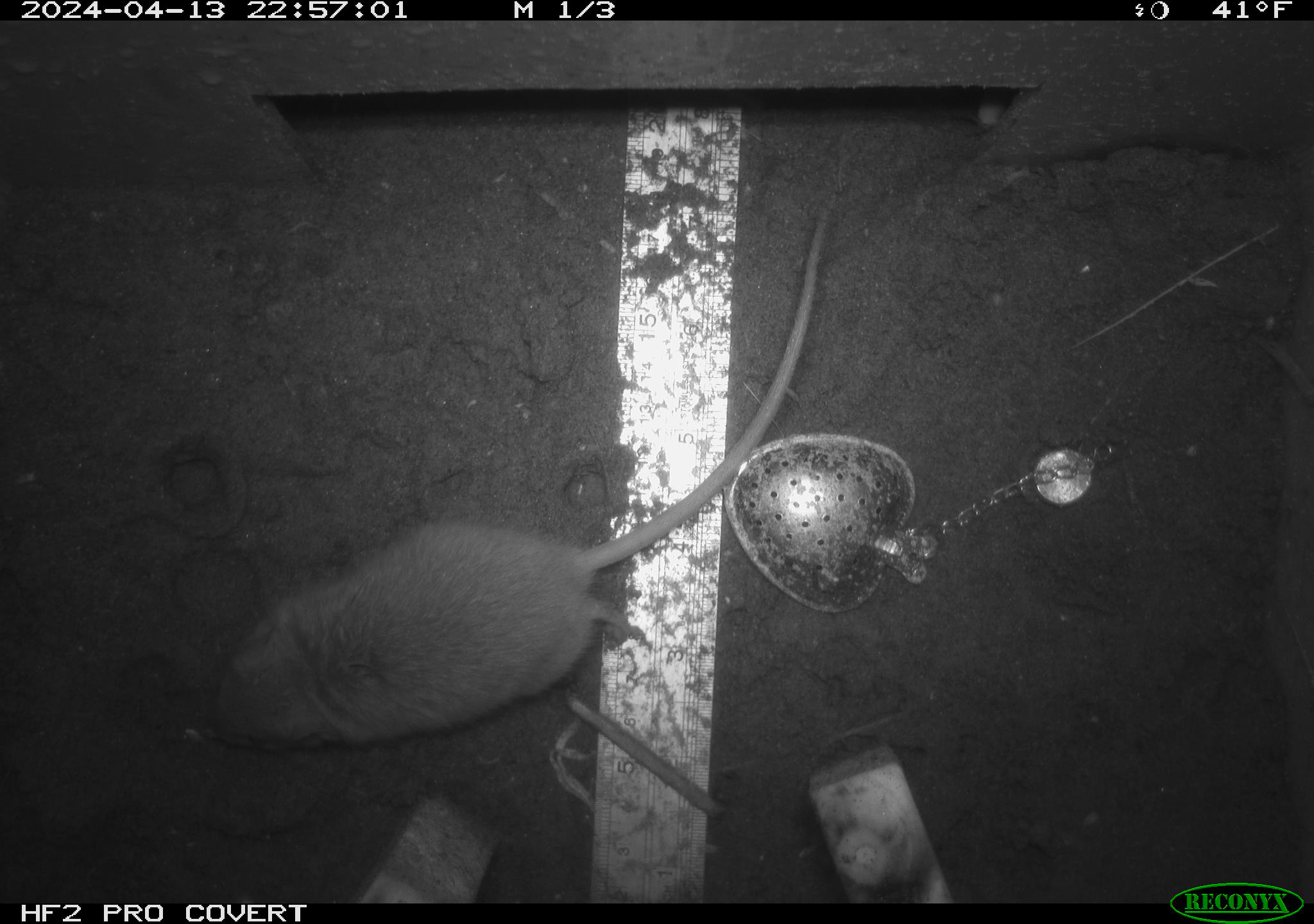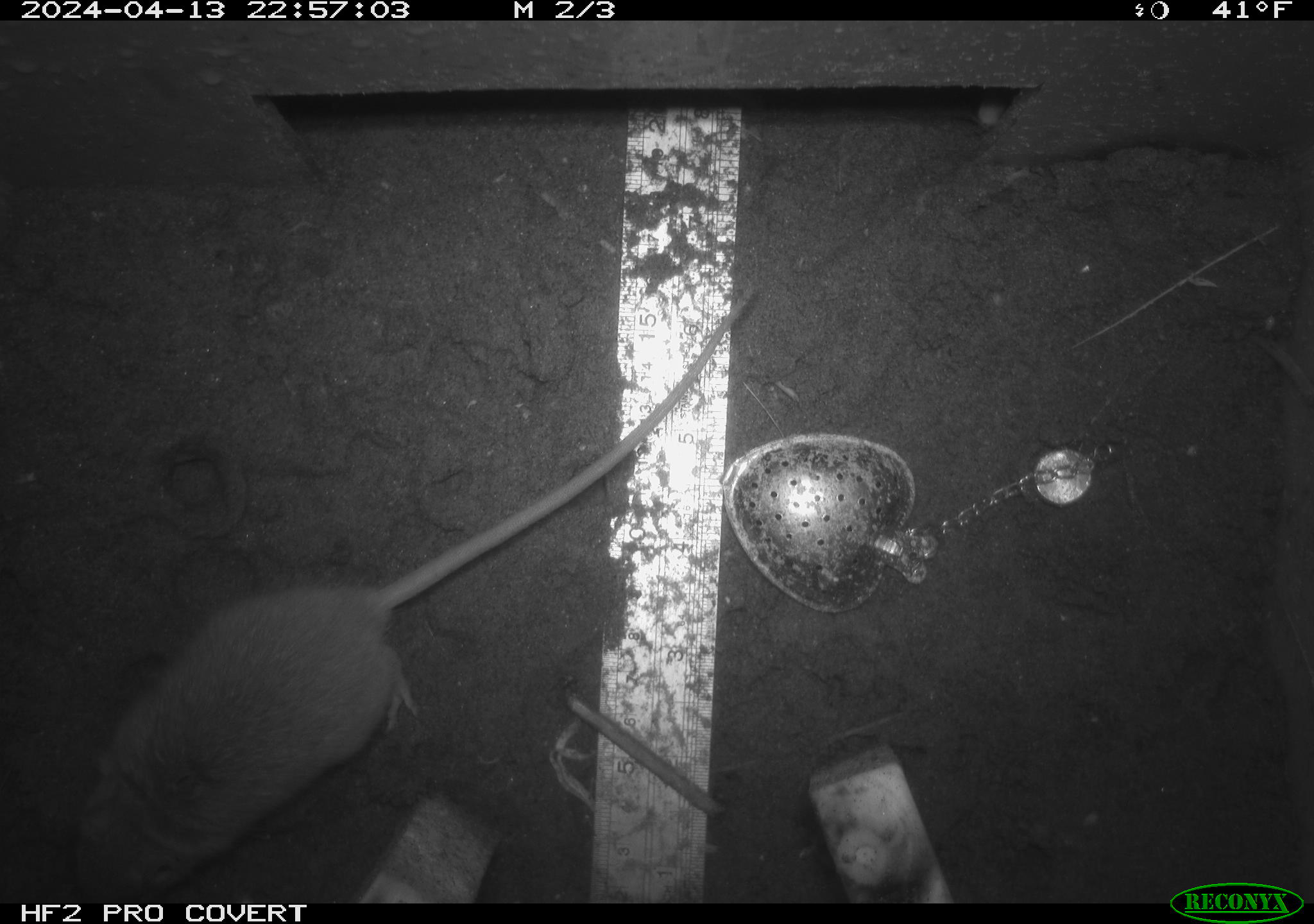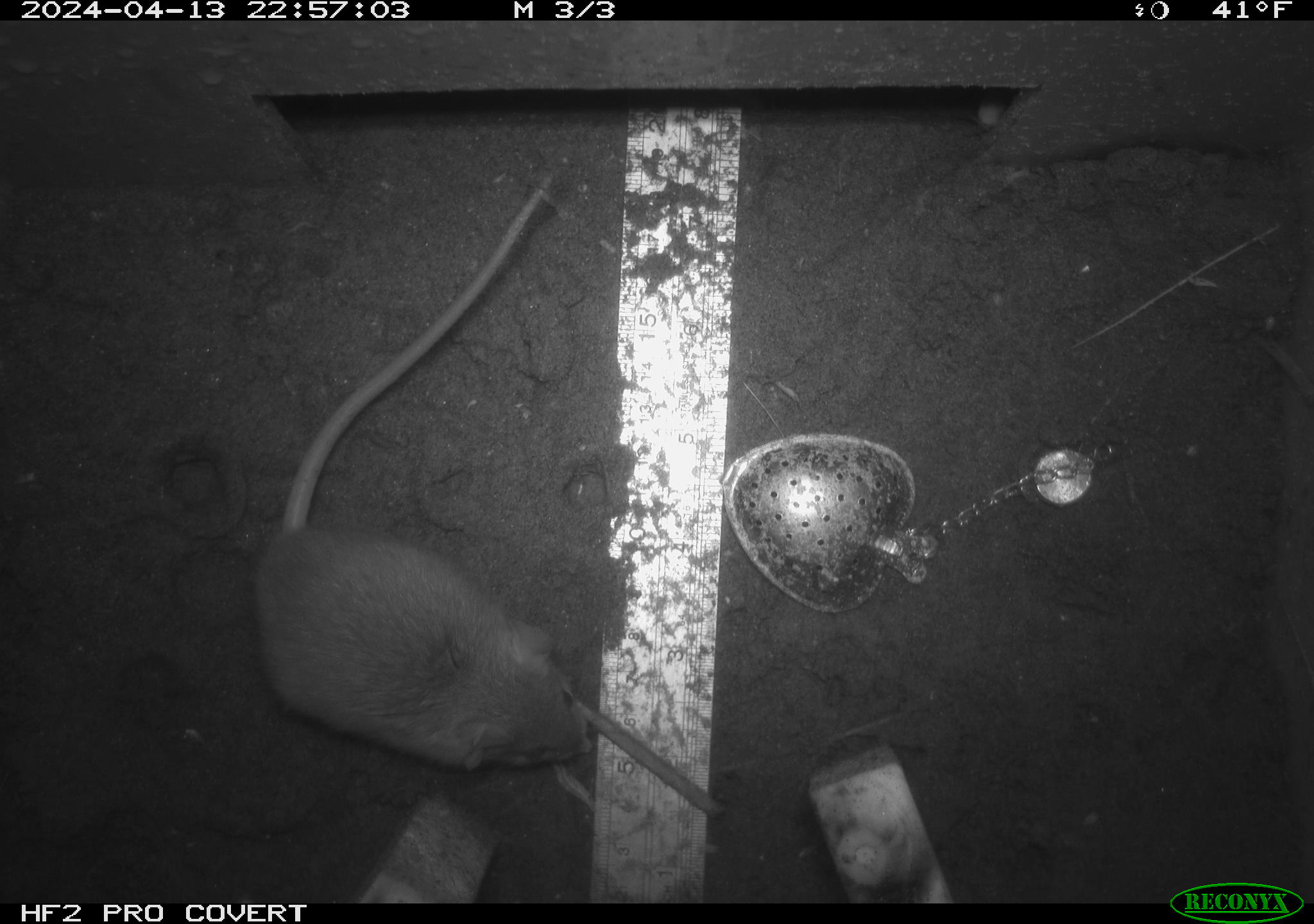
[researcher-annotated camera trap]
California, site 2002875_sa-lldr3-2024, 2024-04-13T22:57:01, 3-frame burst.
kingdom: Animalia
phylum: Chordata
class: Mammalia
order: Rodentia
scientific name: Rodentia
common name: rodent